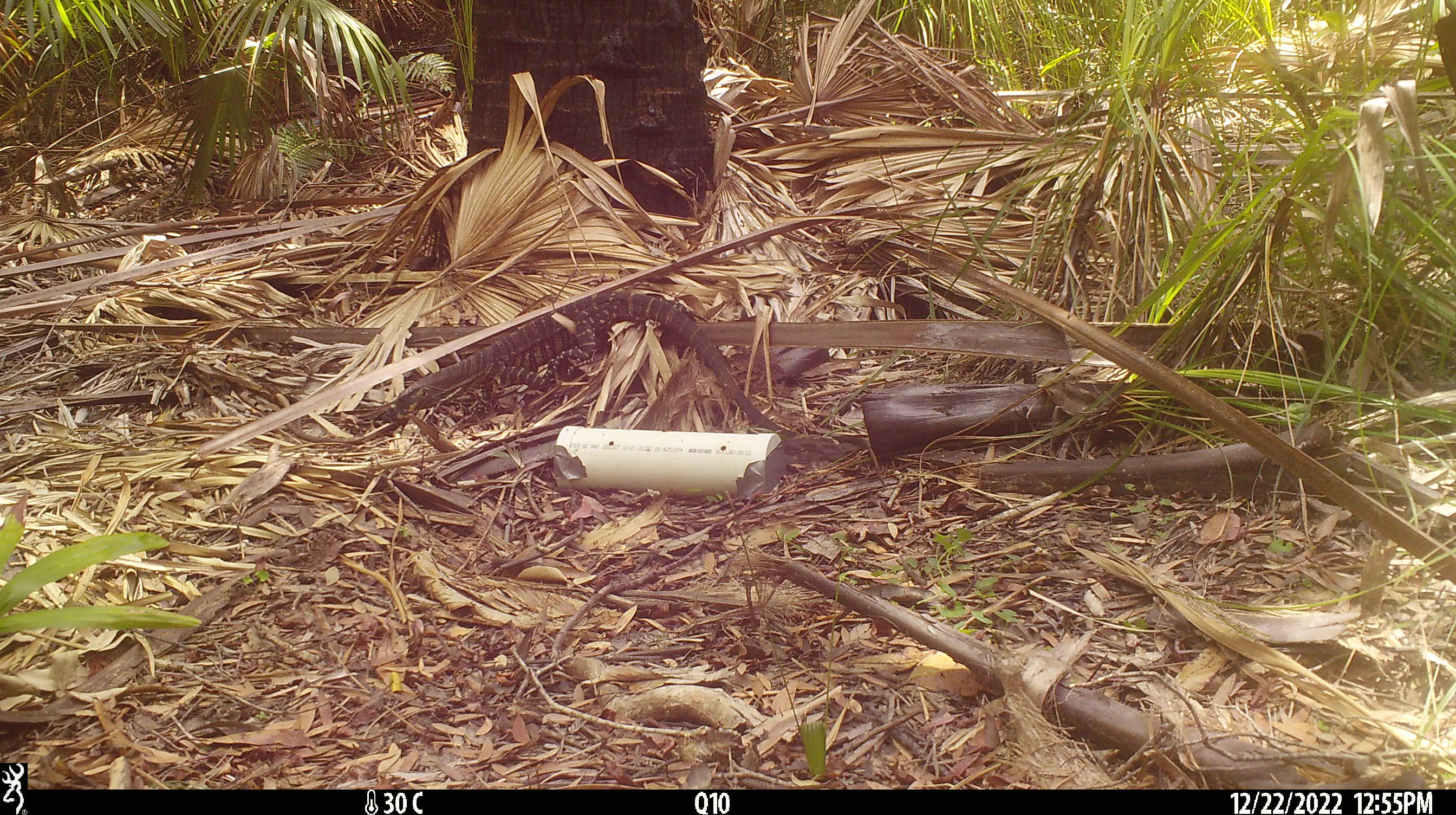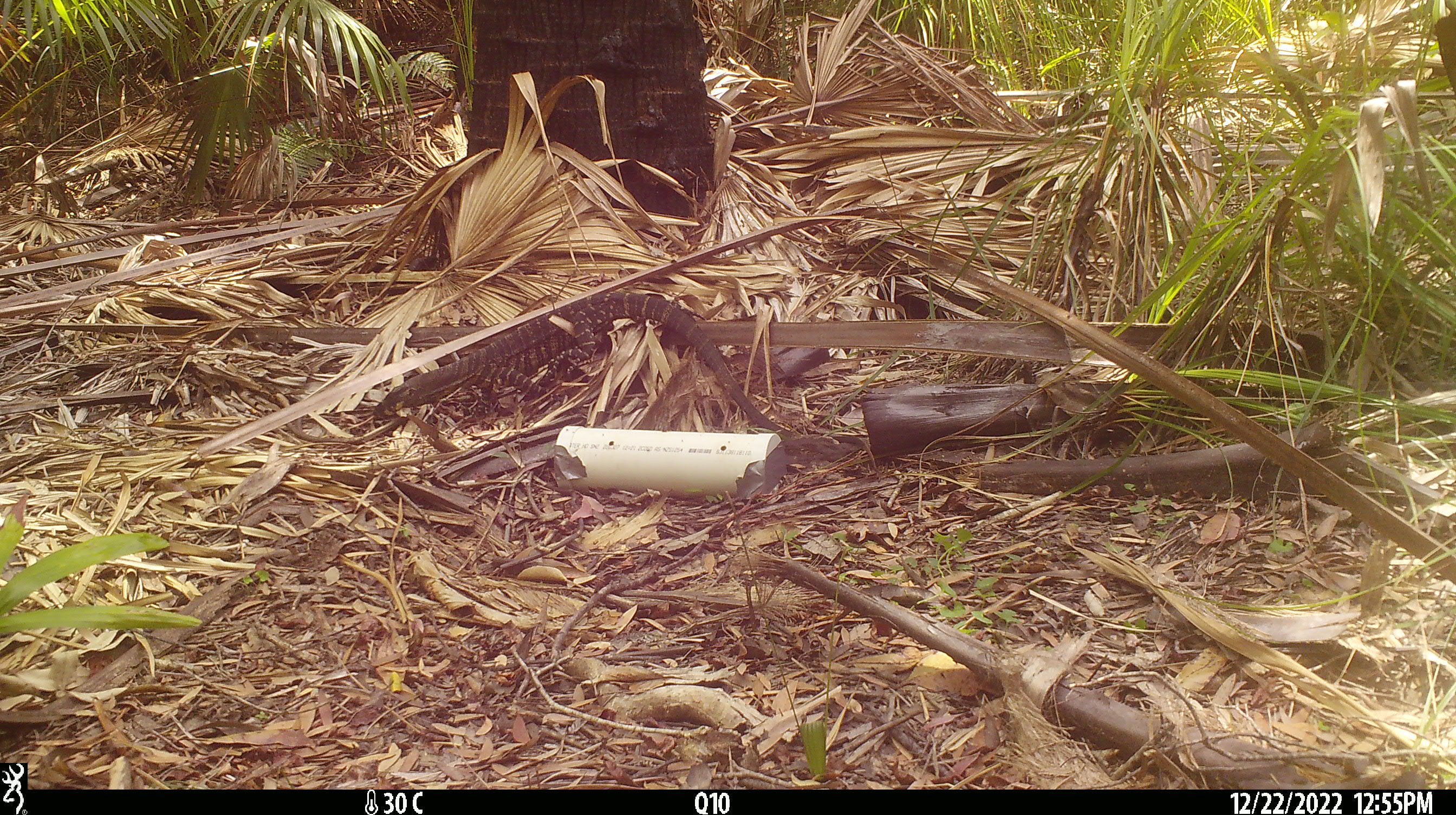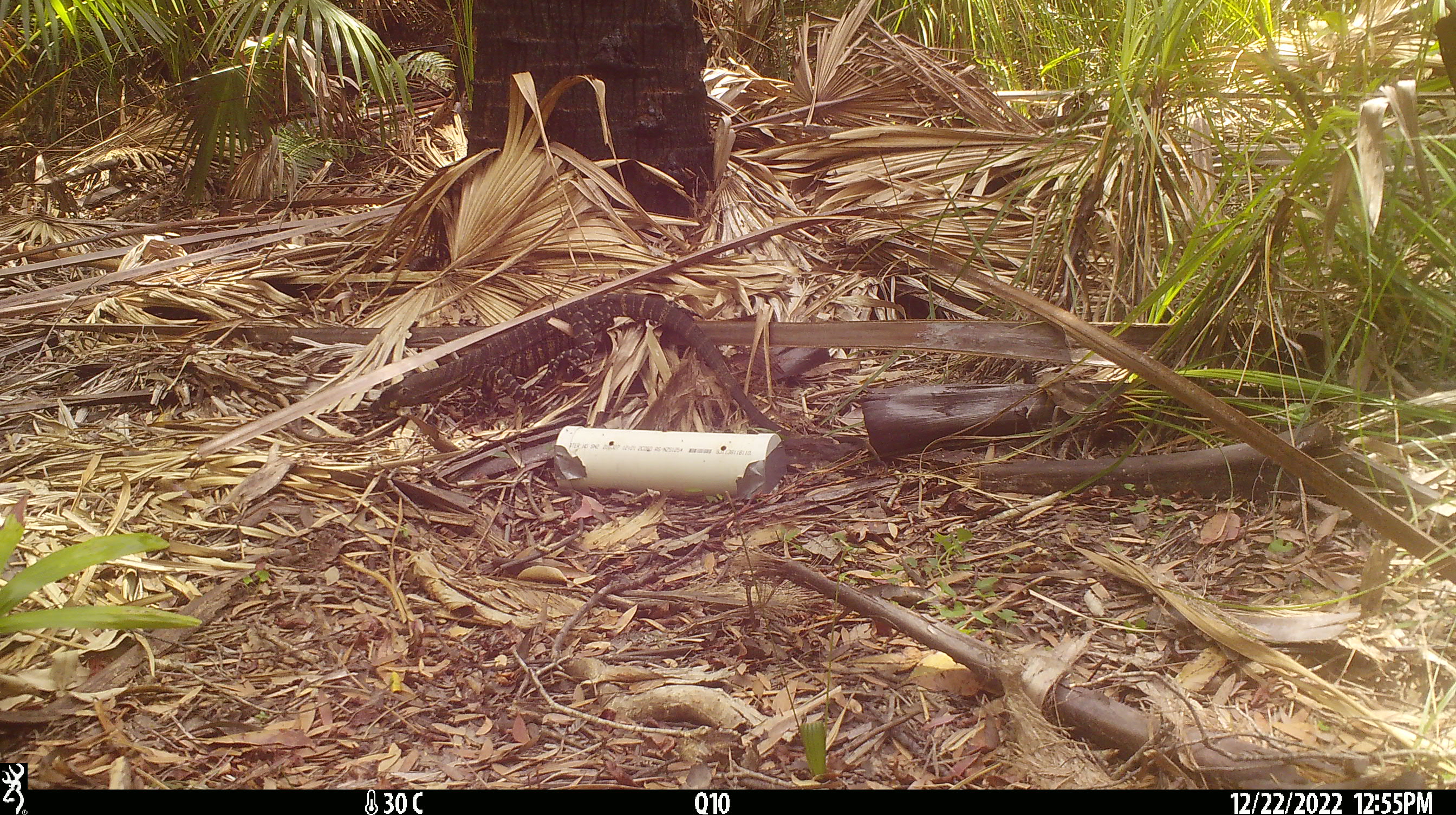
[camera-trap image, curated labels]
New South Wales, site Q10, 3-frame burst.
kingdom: Animalia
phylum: Chordata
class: Reptilia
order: Squamata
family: Varanidae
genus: Varanus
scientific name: Varanus varius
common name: lace monitor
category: goanna